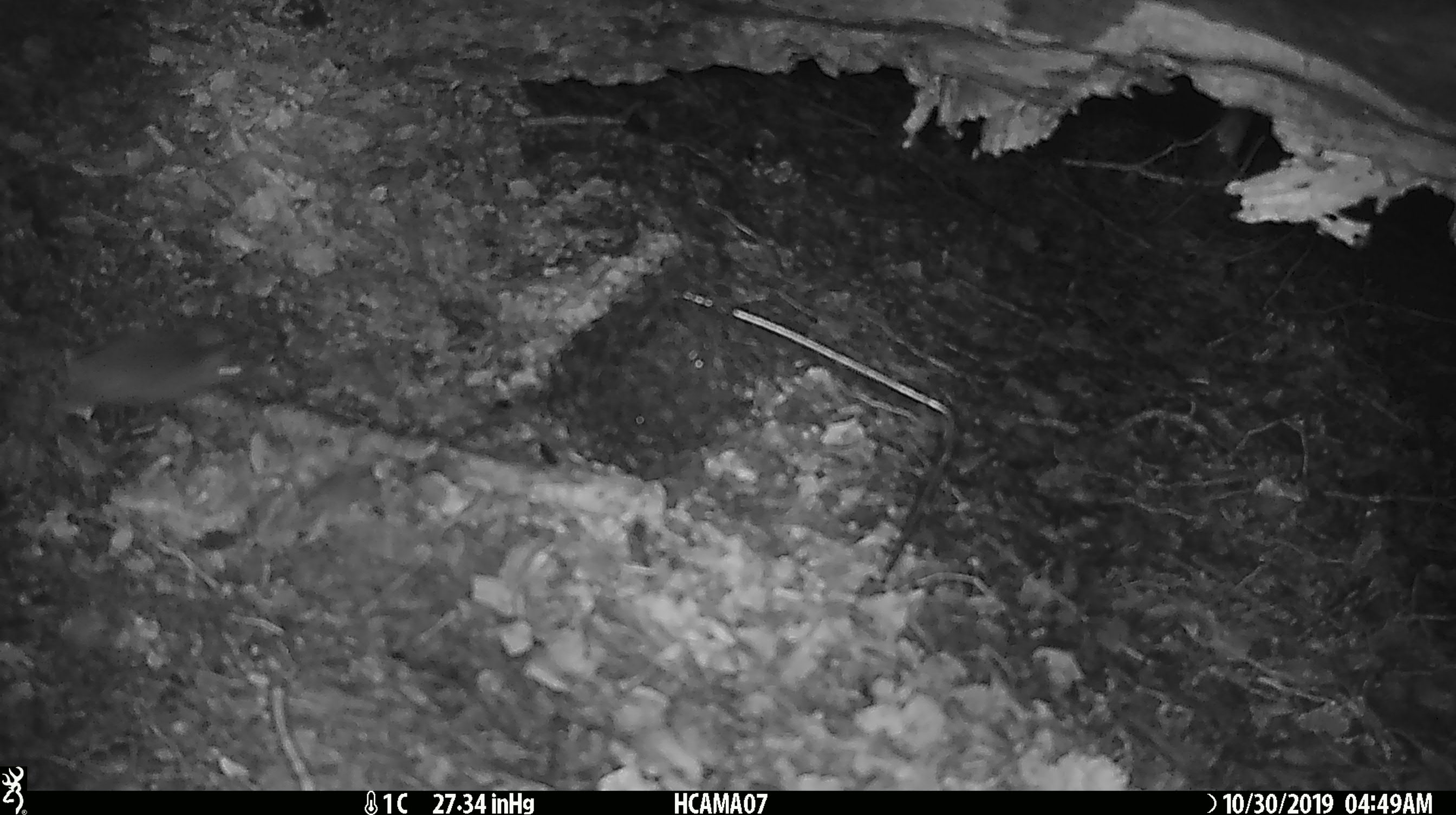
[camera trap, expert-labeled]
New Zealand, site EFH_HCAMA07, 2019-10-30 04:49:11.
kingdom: Animalia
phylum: Chordata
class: Mammalia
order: Rodentia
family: Muridae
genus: Mus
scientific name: Mus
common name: mouse